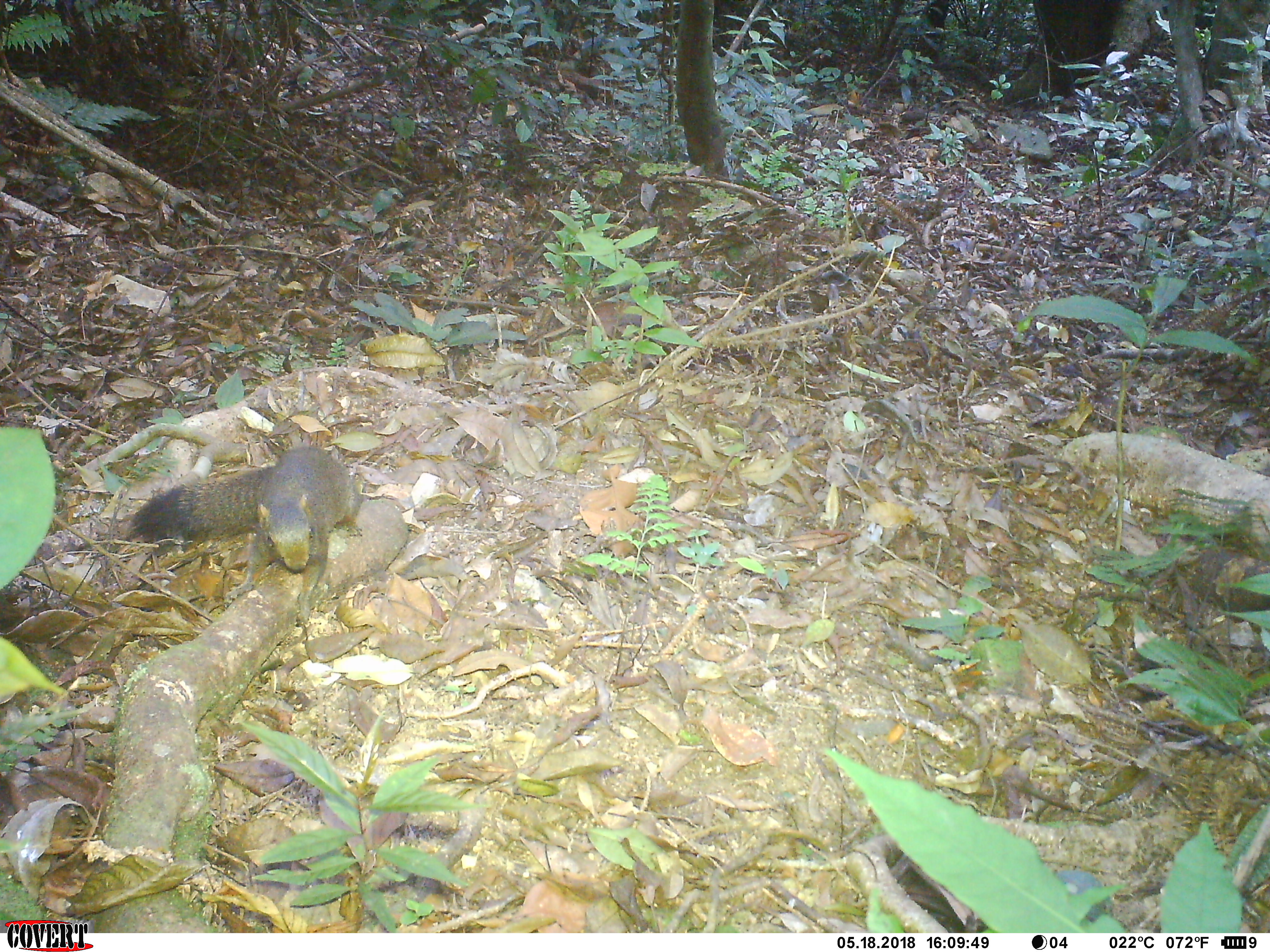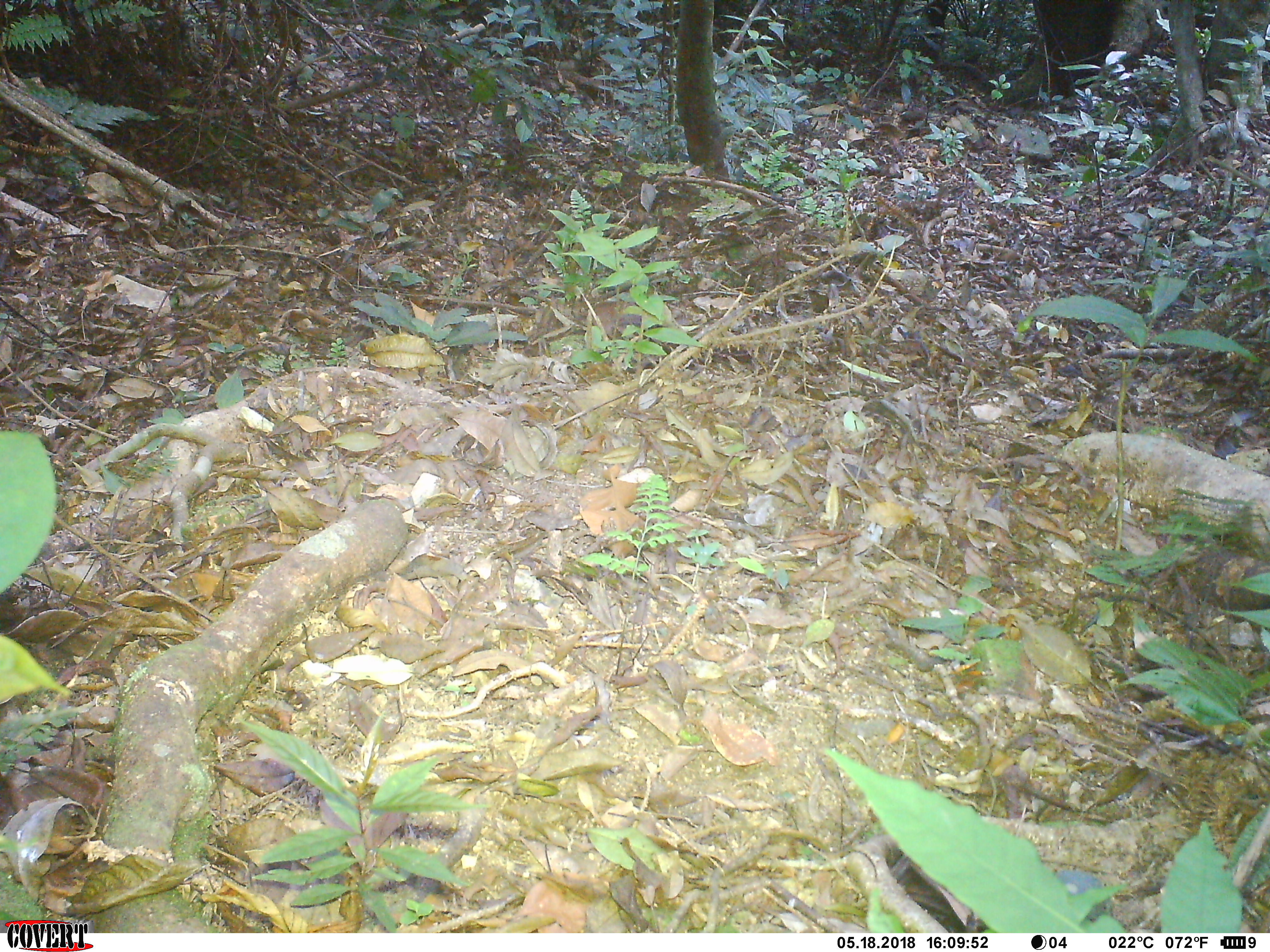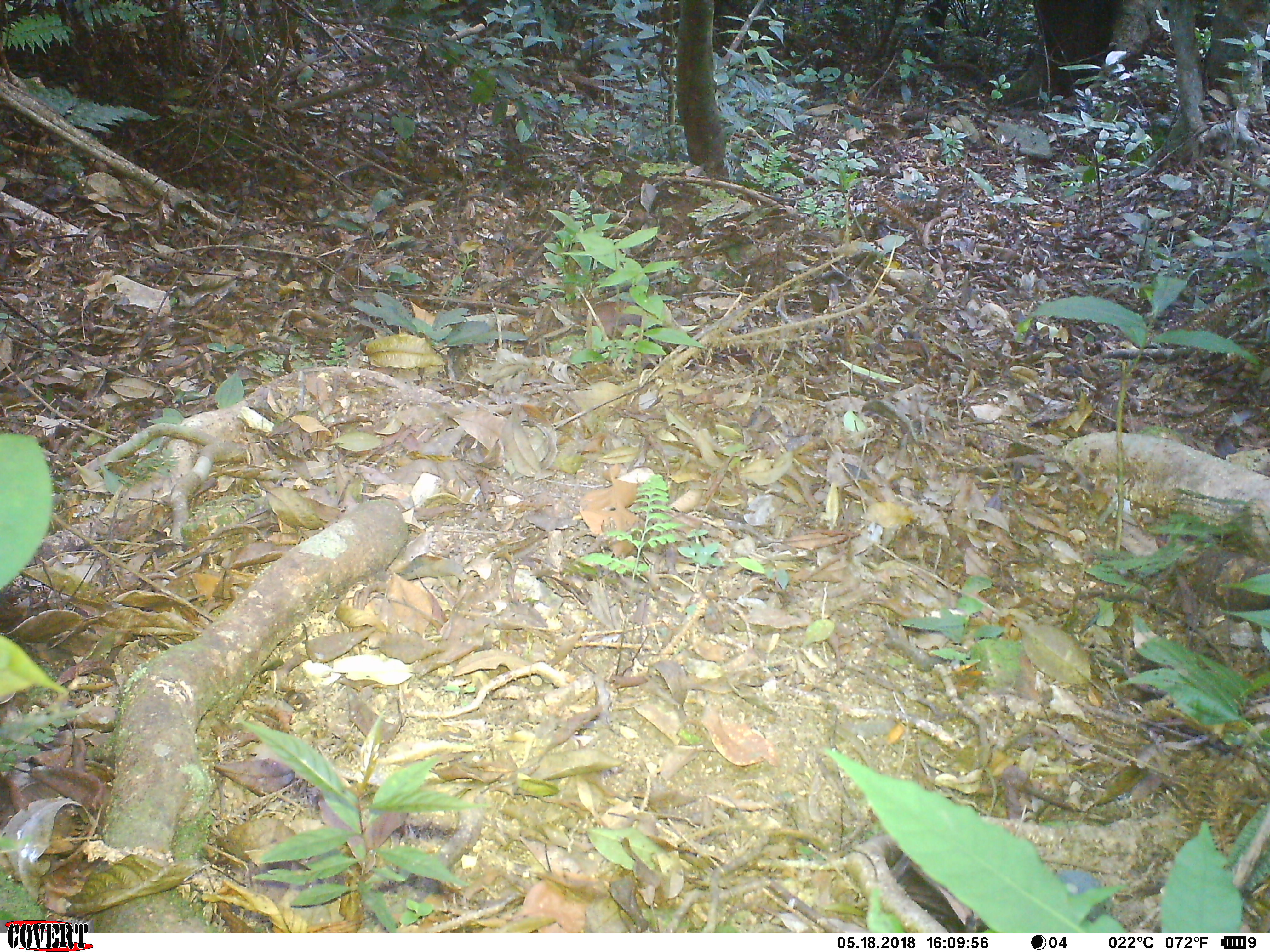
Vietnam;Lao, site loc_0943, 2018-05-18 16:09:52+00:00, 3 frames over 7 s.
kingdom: Animalia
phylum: Chordata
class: Mammalia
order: Rodentia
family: Sciuridae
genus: Sciurus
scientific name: Sciurus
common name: squirrel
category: unidentified squirrel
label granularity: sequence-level